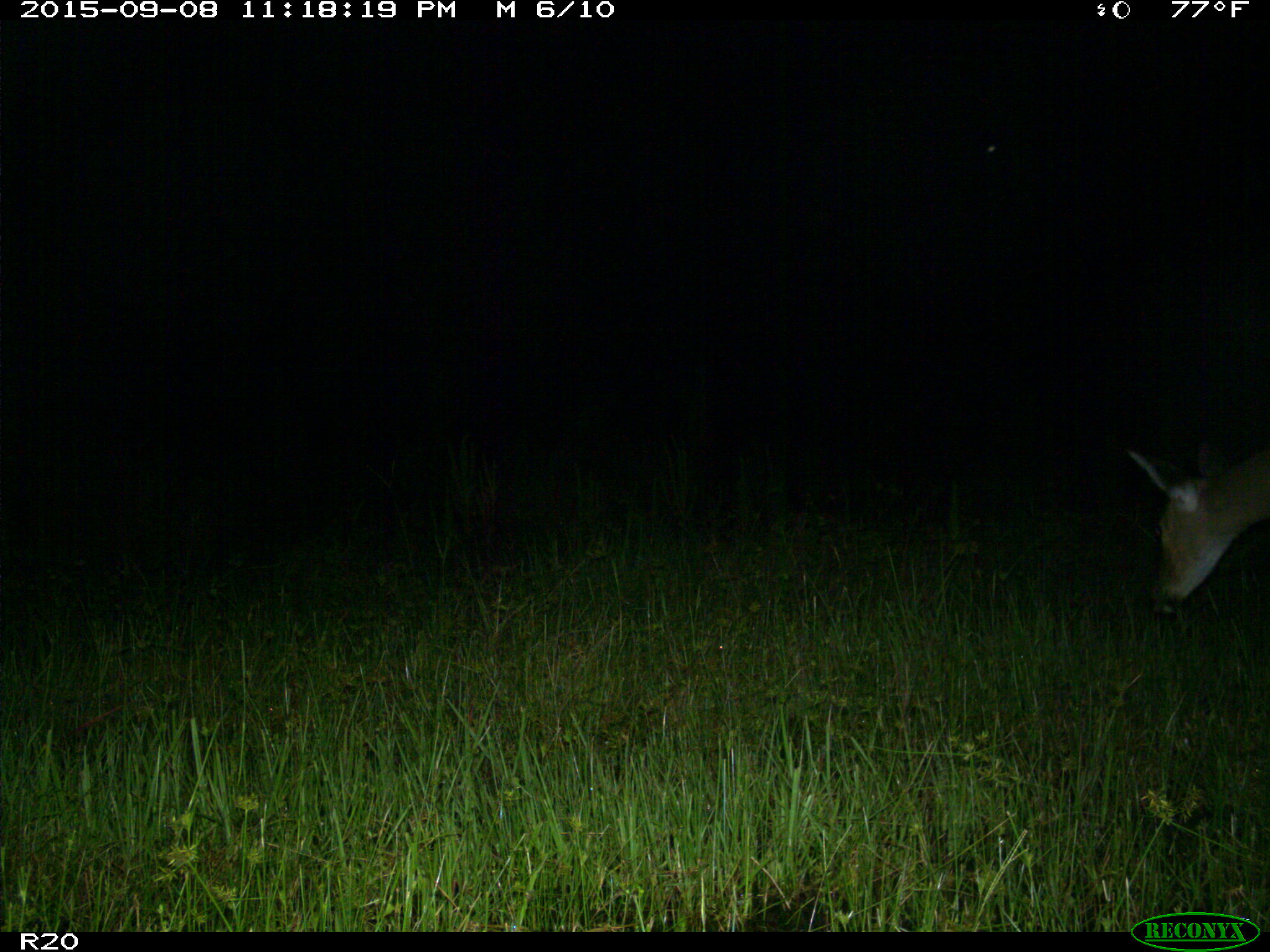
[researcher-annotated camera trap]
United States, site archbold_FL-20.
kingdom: Animalia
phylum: Chordata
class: Mammalia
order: Artiodactyla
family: Cervidae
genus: Odocoileus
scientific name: Odocoileus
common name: deer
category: unidentified deer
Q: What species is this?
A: Unidentified deer (deer) (Odocoileus).